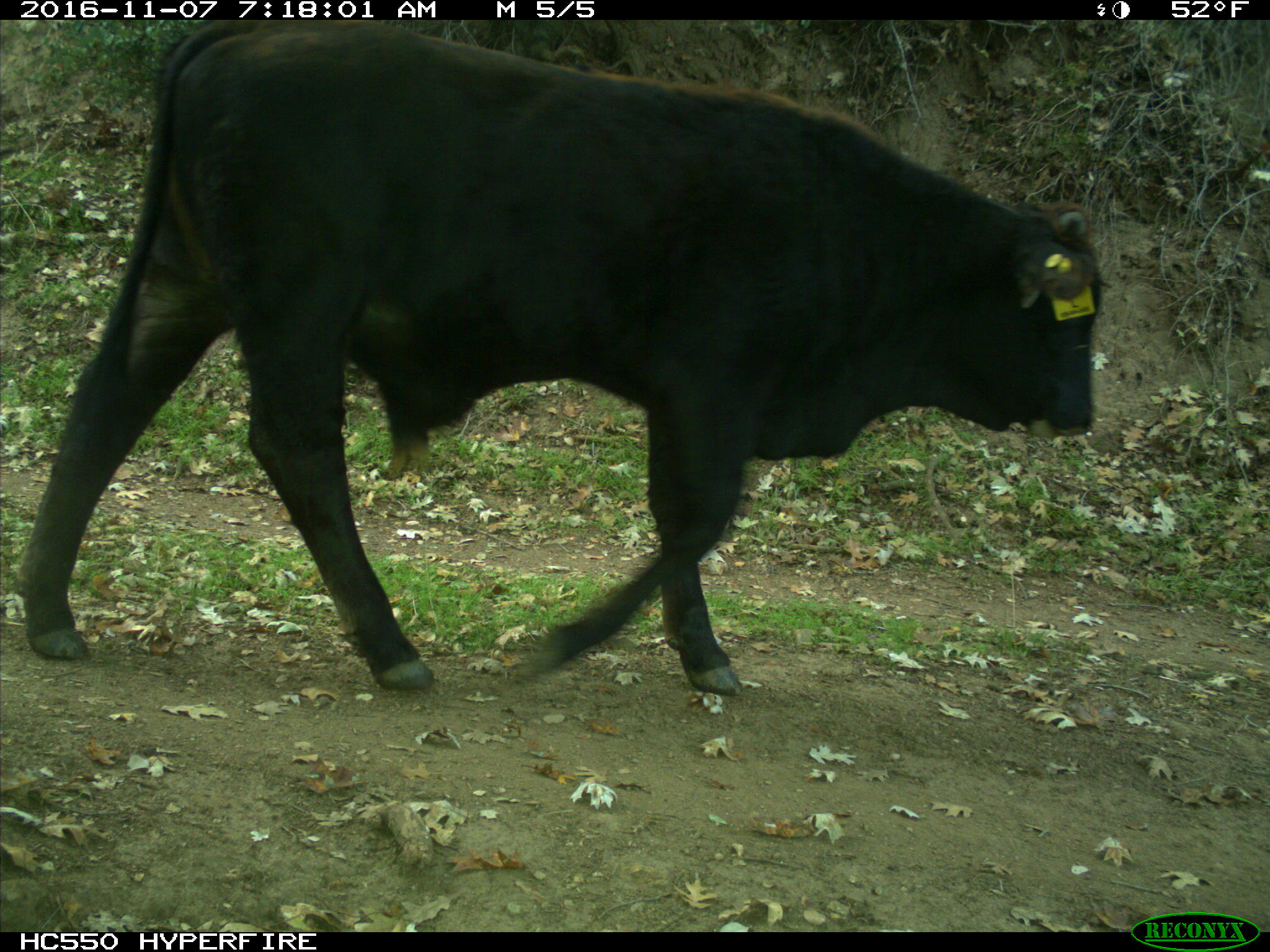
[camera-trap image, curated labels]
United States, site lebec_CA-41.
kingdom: Animalia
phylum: Chordata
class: Mammalia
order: Artiodactyla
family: Bovidae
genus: Bos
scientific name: Bos taurus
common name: domestic cow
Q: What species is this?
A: Bos taurus (domestic cow).